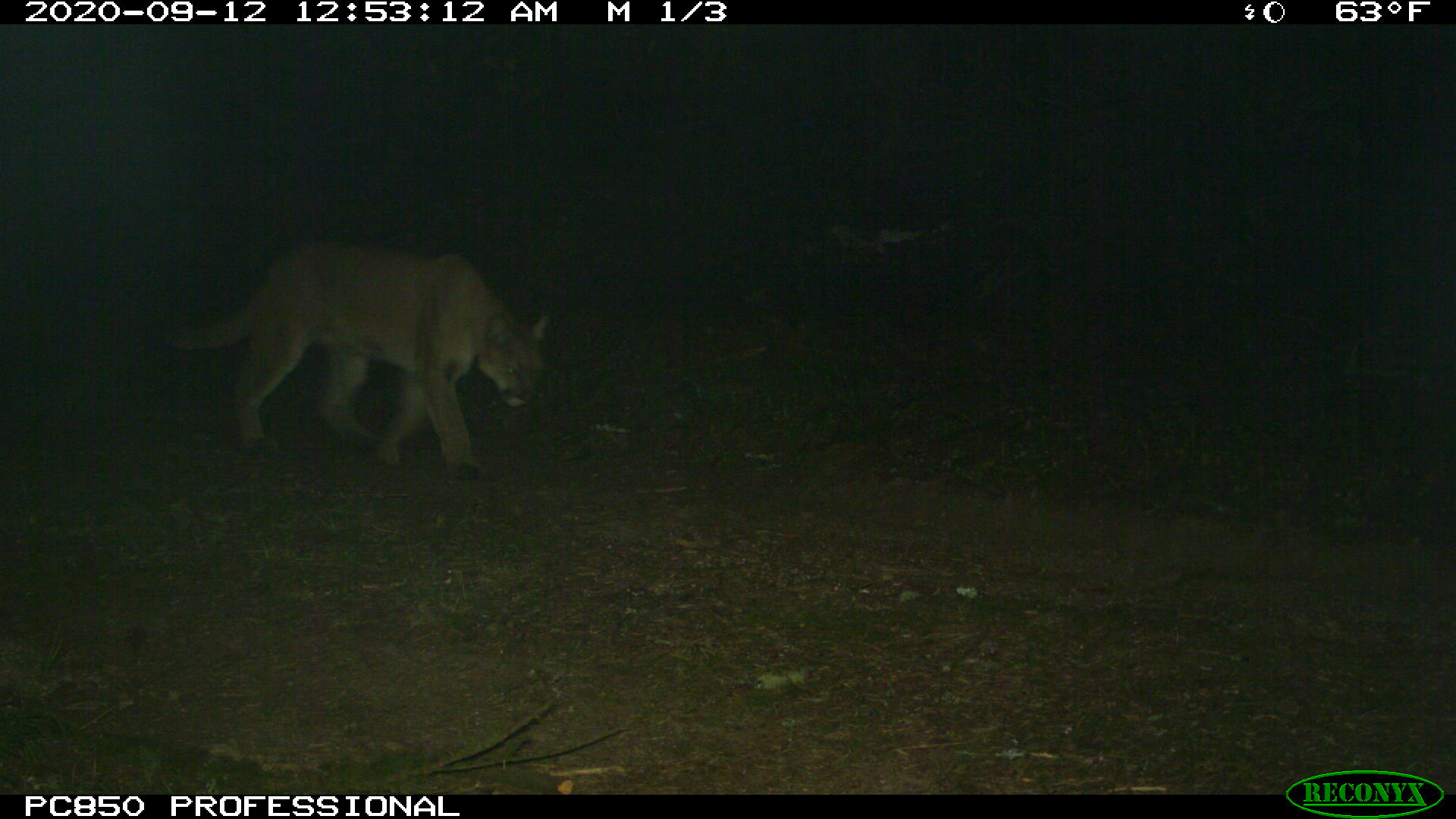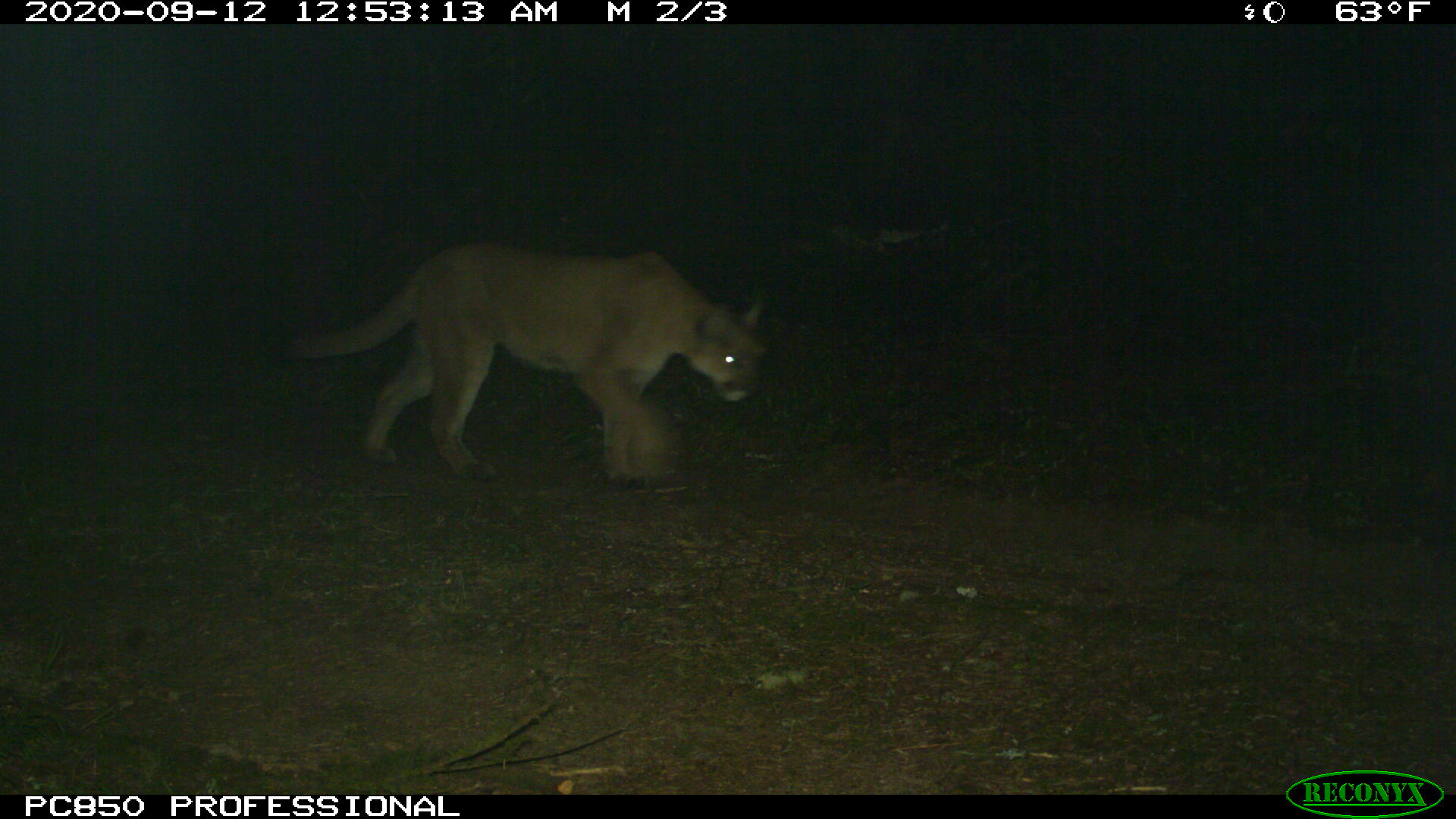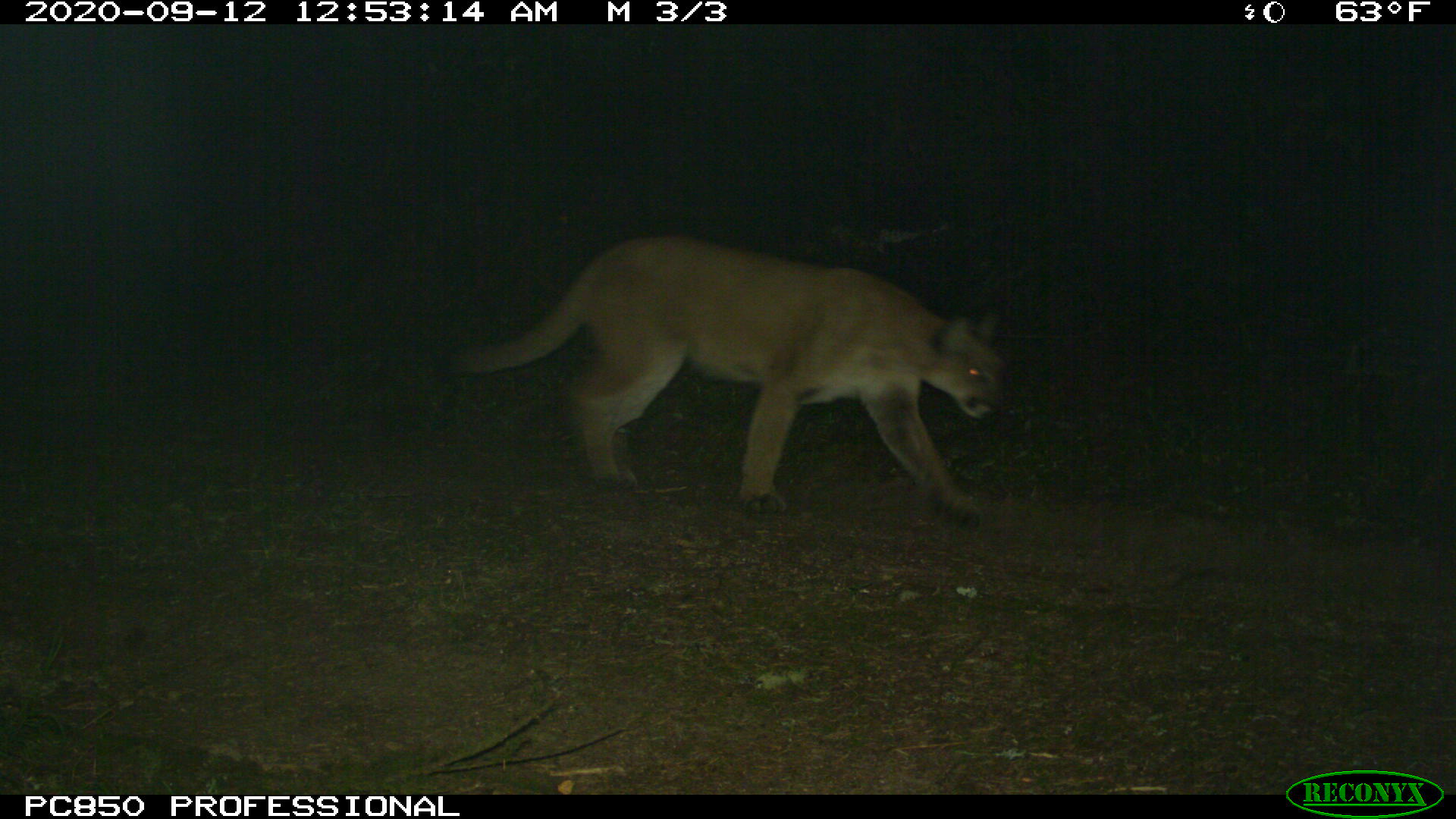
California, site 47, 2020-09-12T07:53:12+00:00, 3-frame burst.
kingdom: Animalia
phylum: Chordata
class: Mammalia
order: Carnivora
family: Felidae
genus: Puma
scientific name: Puma concolor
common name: puma